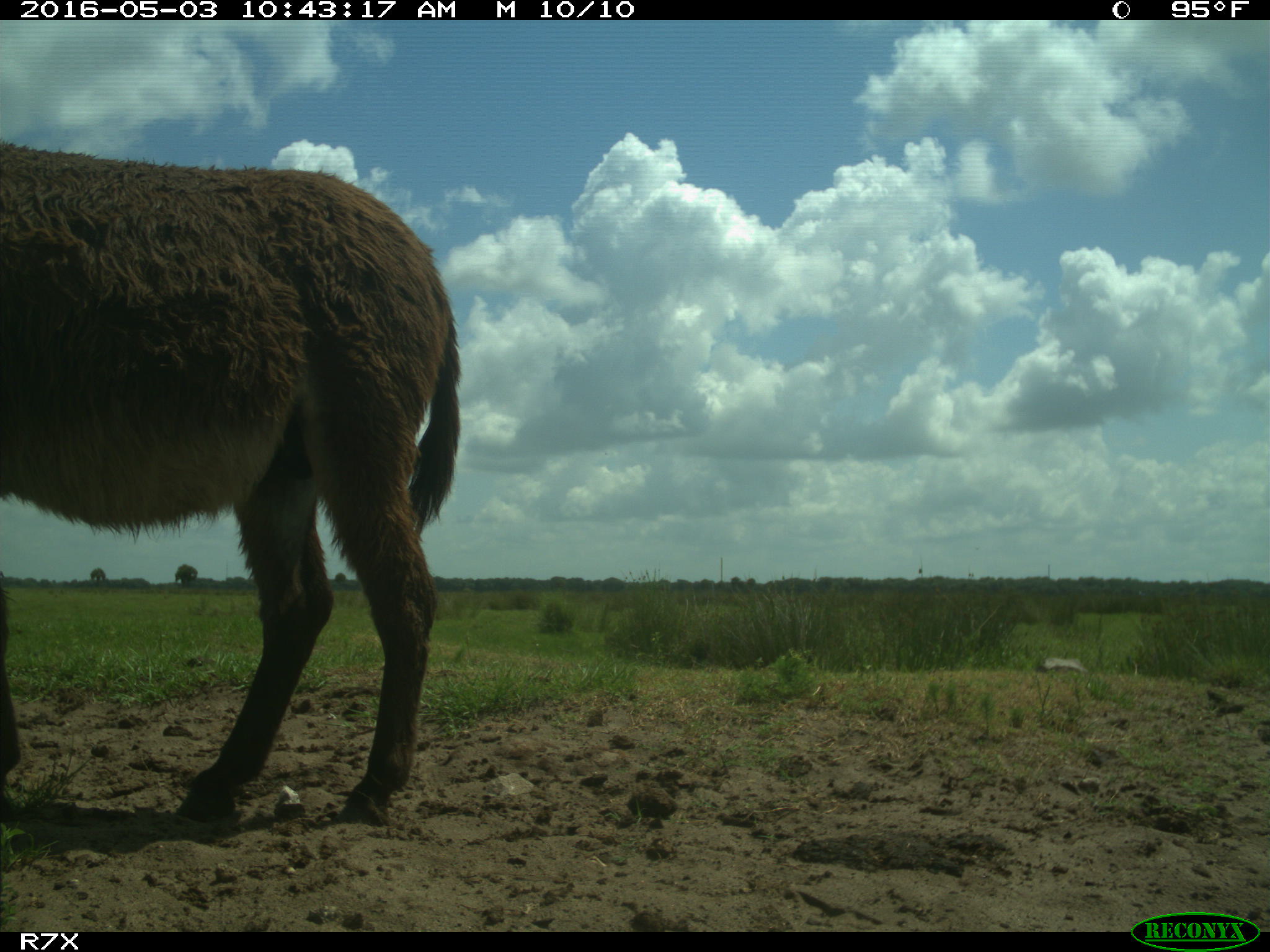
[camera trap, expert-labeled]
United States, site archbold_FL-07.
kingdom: Animalia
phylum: Chordata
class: Mammalia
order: Artiodactyla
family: Bovidae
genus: Bos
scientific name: Bos taurus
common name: domestic cow